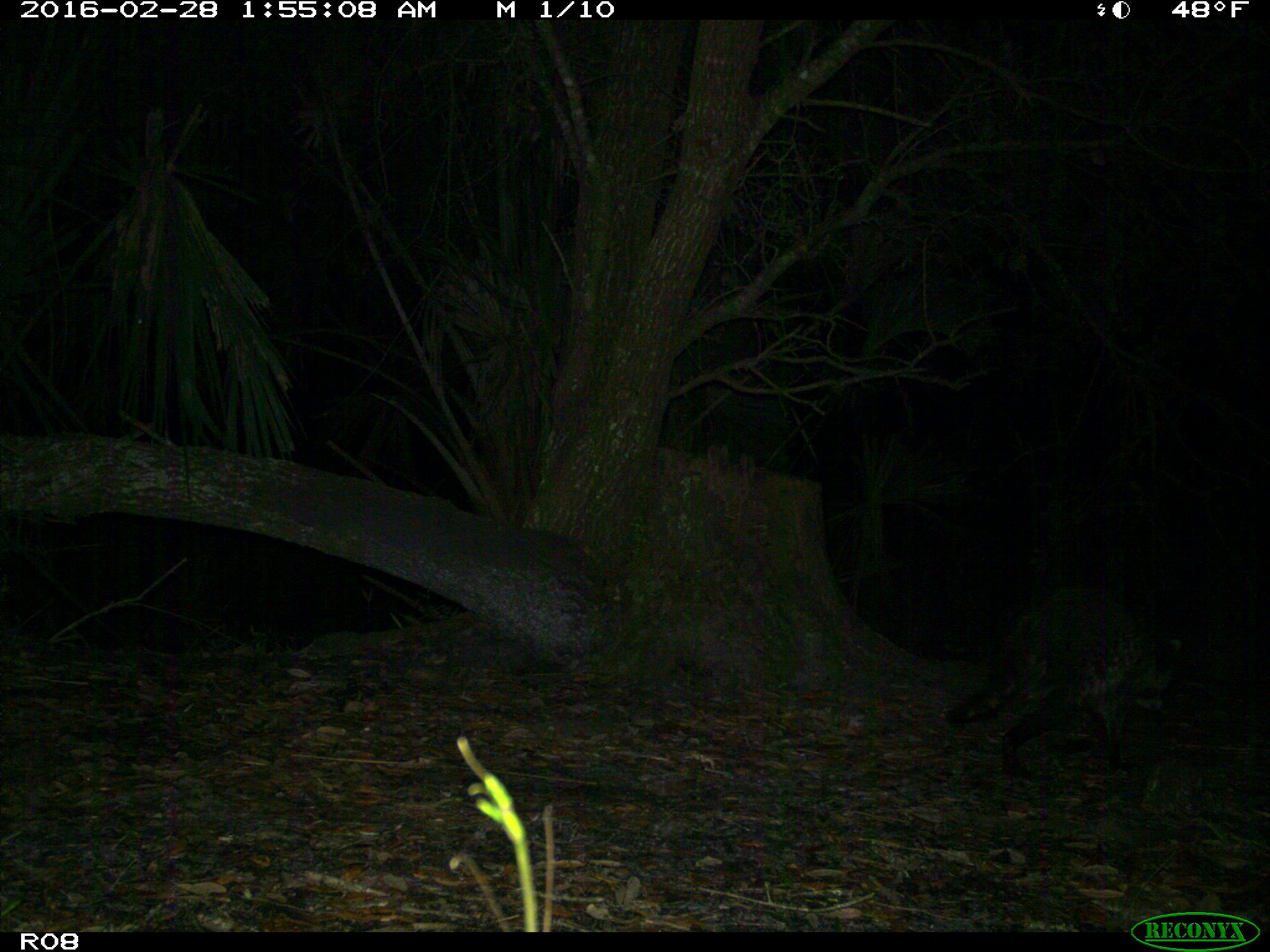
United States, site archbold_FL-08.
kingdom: Animalia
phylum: Chordata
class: Mammalia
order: Carnivora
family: Procyonidae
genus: Procyon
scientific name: Procyon lotor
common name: common raccoon